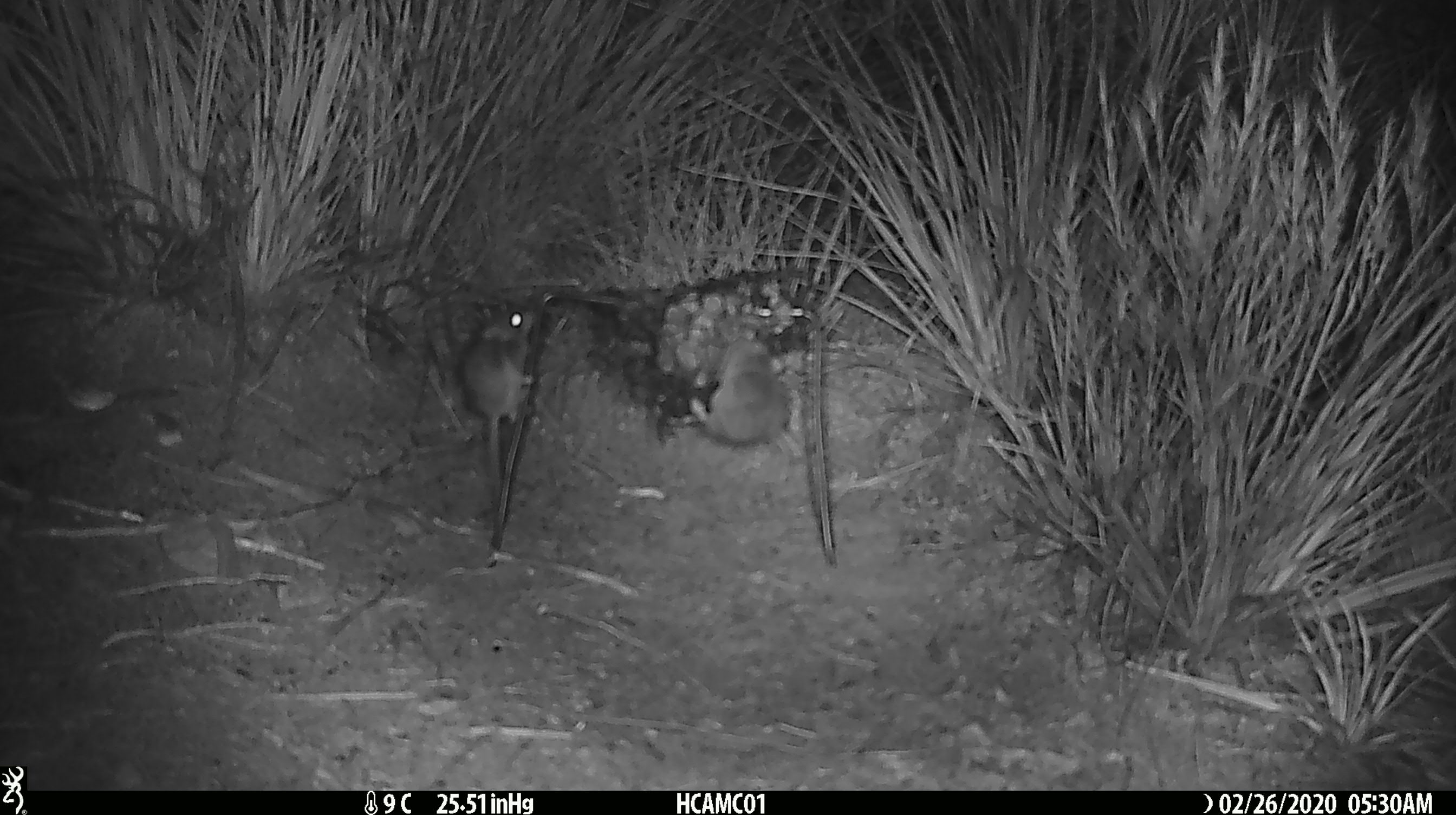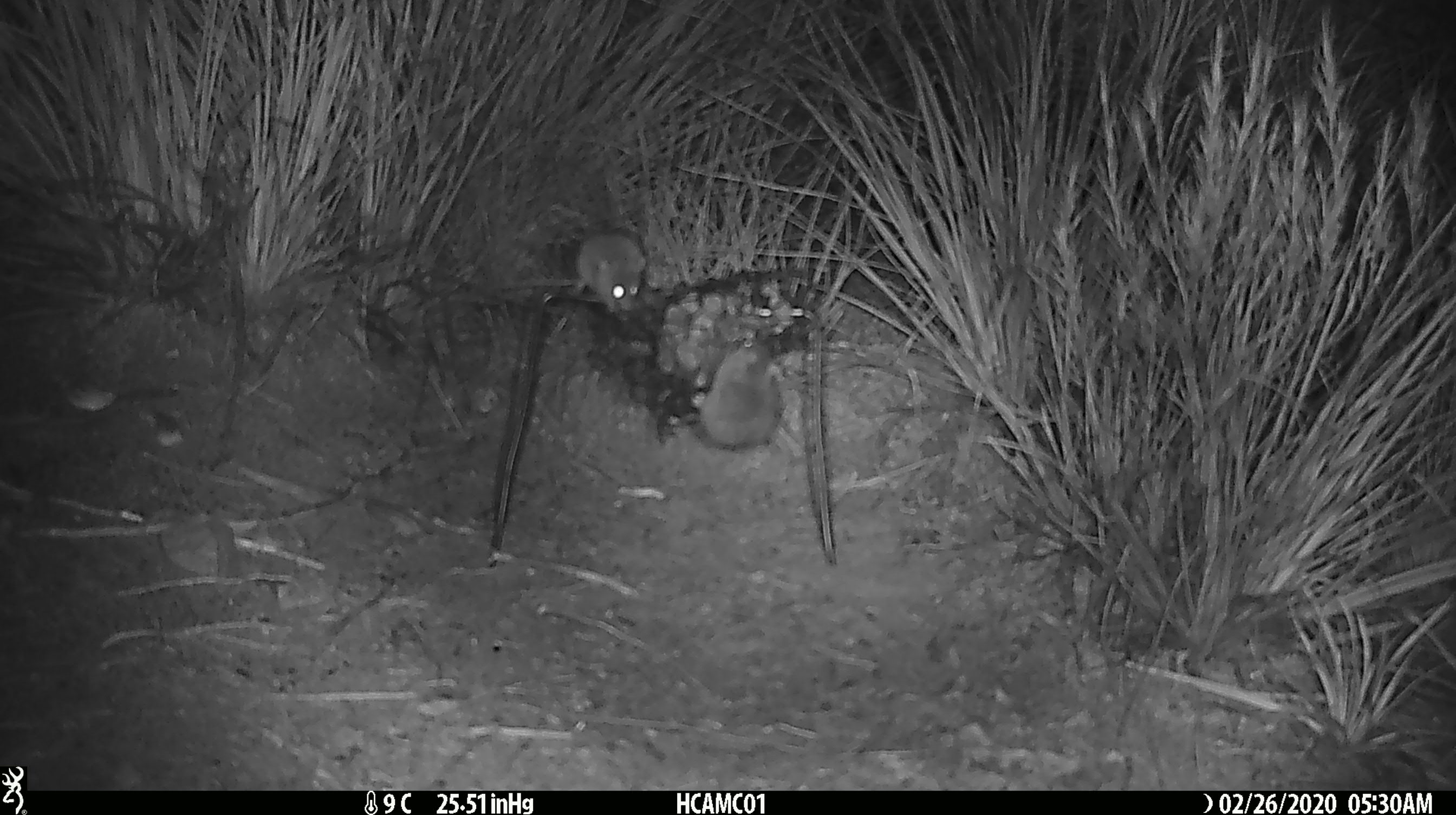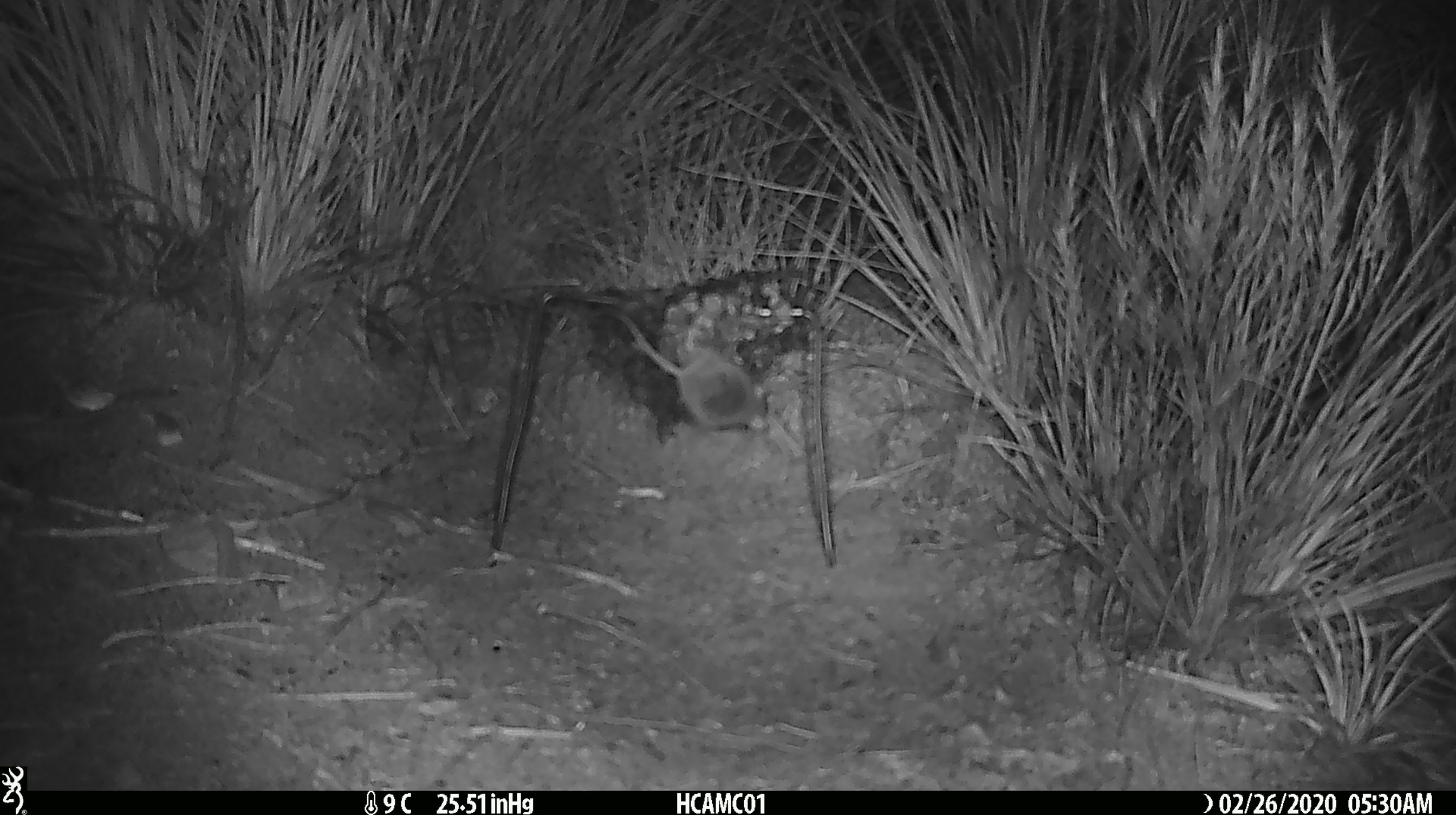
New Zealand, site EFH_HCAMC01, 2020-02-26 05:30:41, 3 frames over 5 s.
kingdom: Animalia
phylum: Chordata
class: Mammalia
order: Rodentia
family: Muridae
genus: Mus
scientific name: Mus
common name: mouse